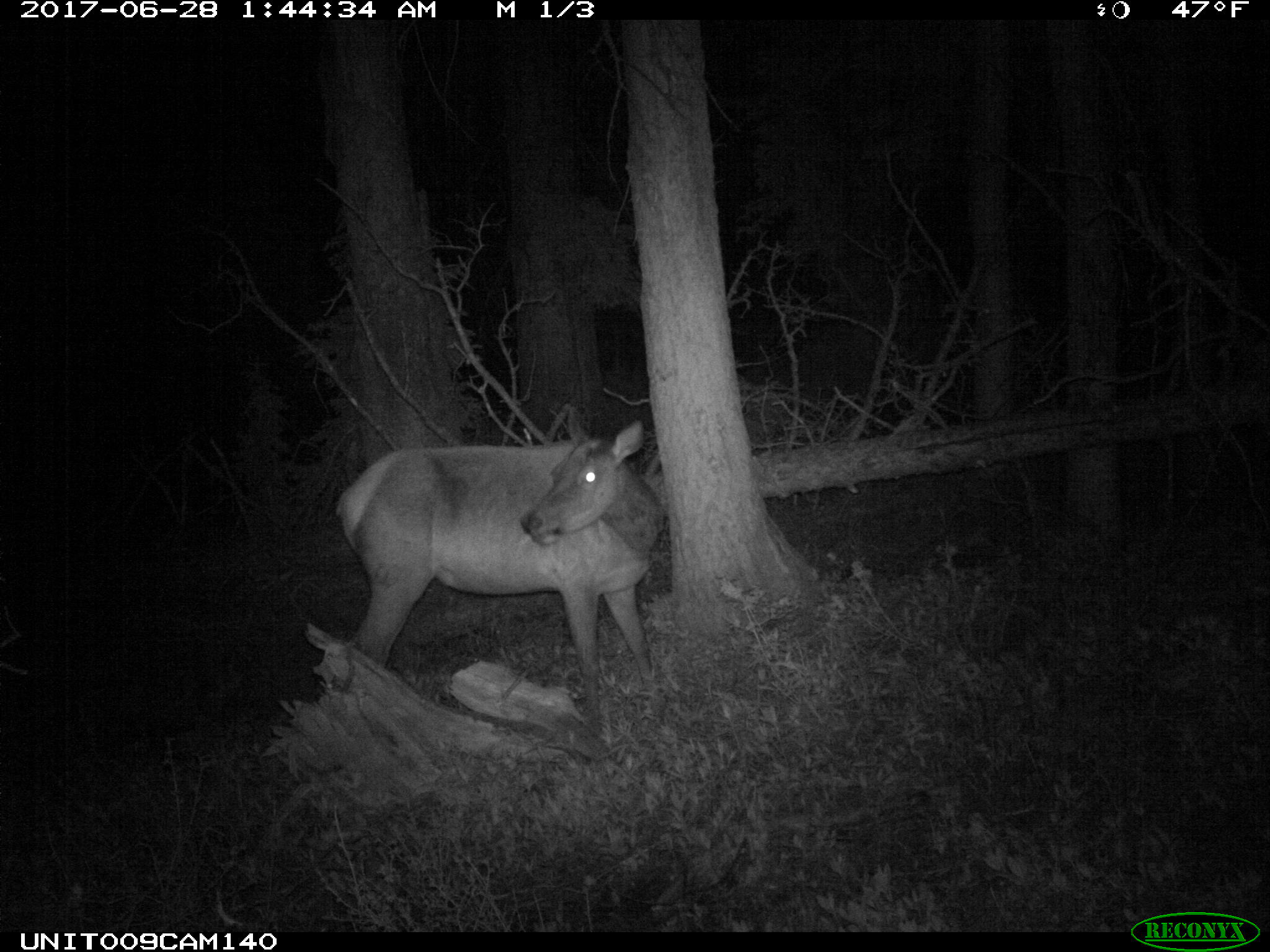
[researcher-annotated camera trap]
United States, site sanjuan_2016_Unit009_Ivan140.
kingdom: Animalia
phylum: Chordata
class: Mammalia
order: Artiodactyla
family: Cervidae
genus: Cervus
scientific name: Cervus elaphus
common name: red deer